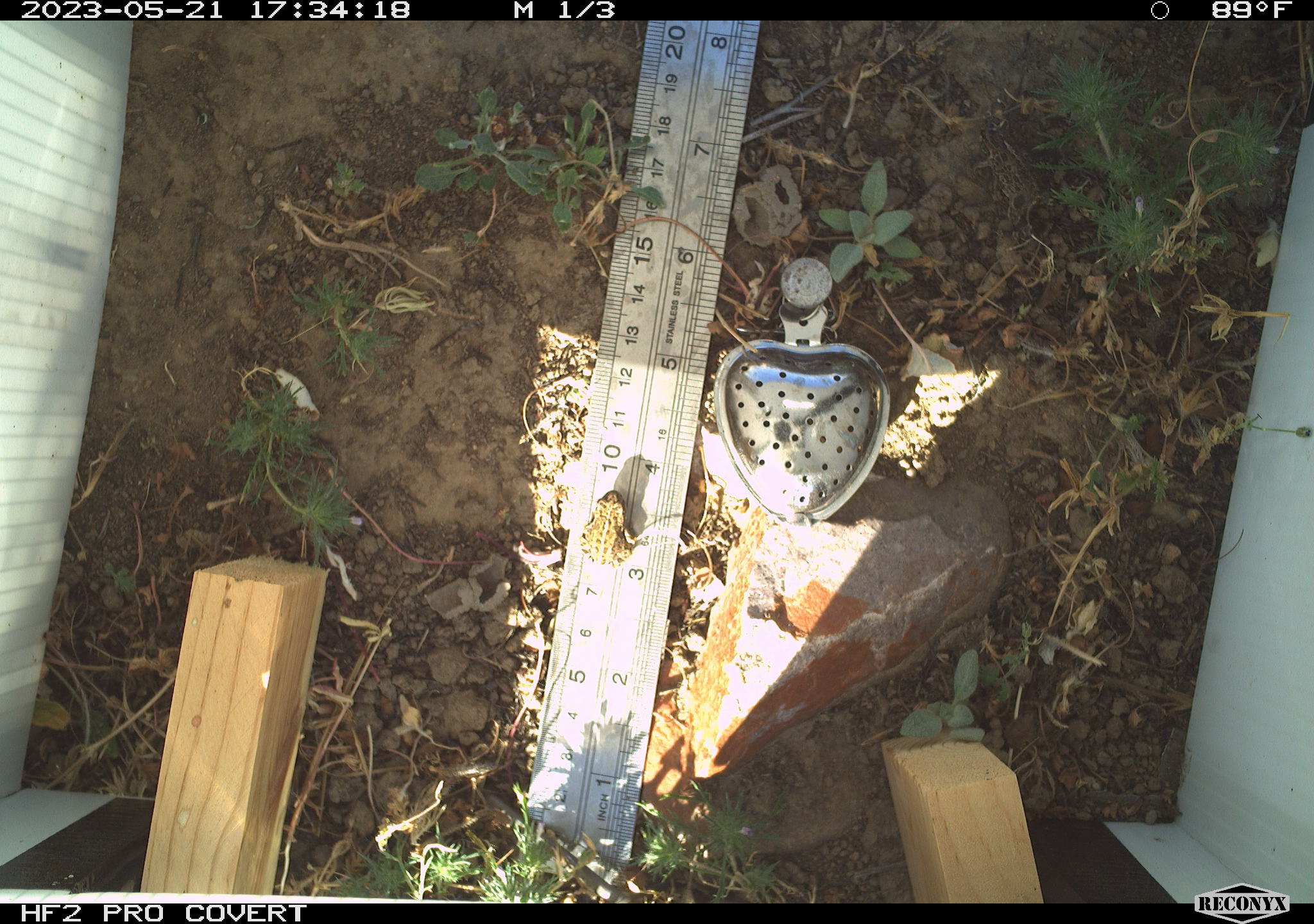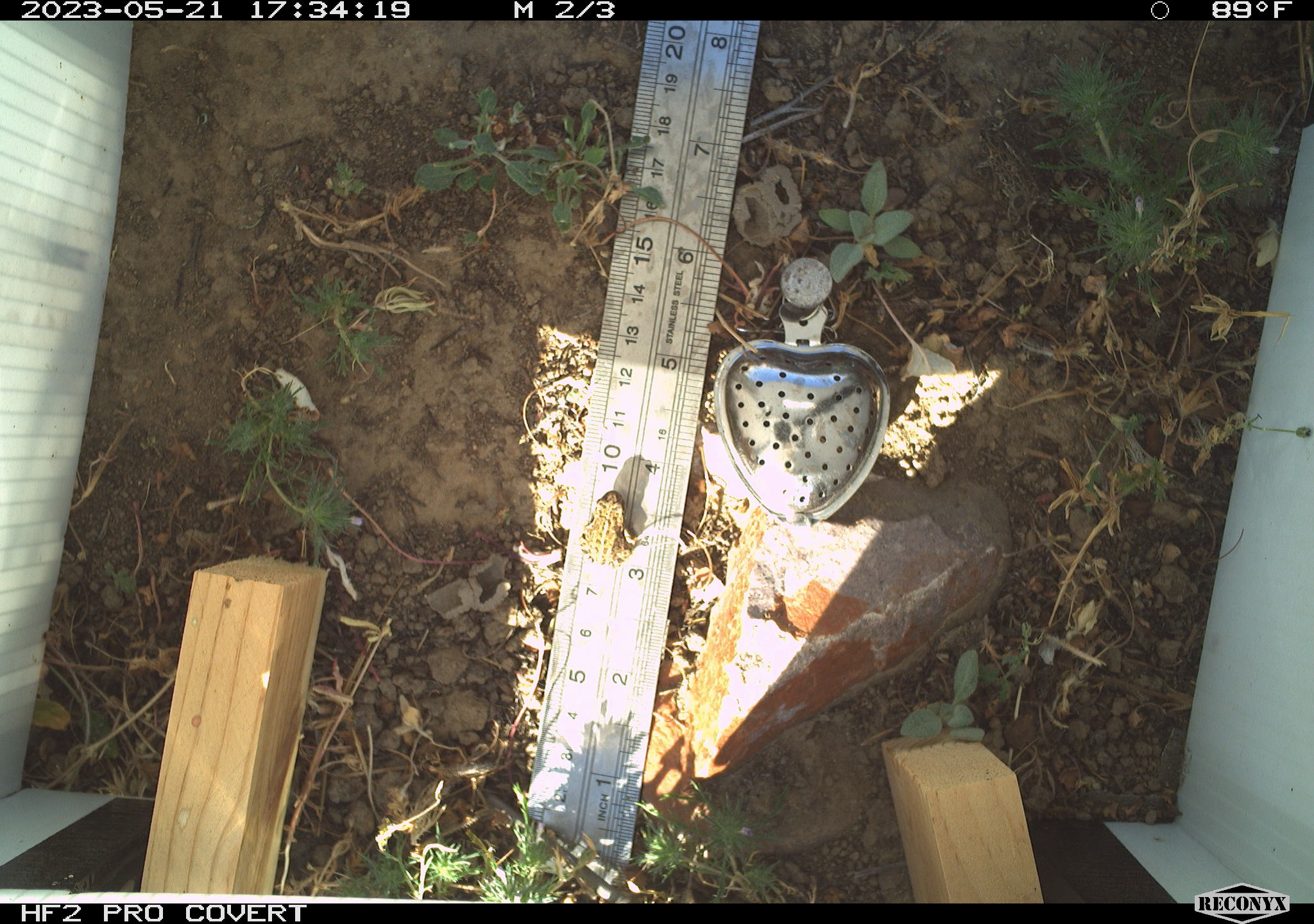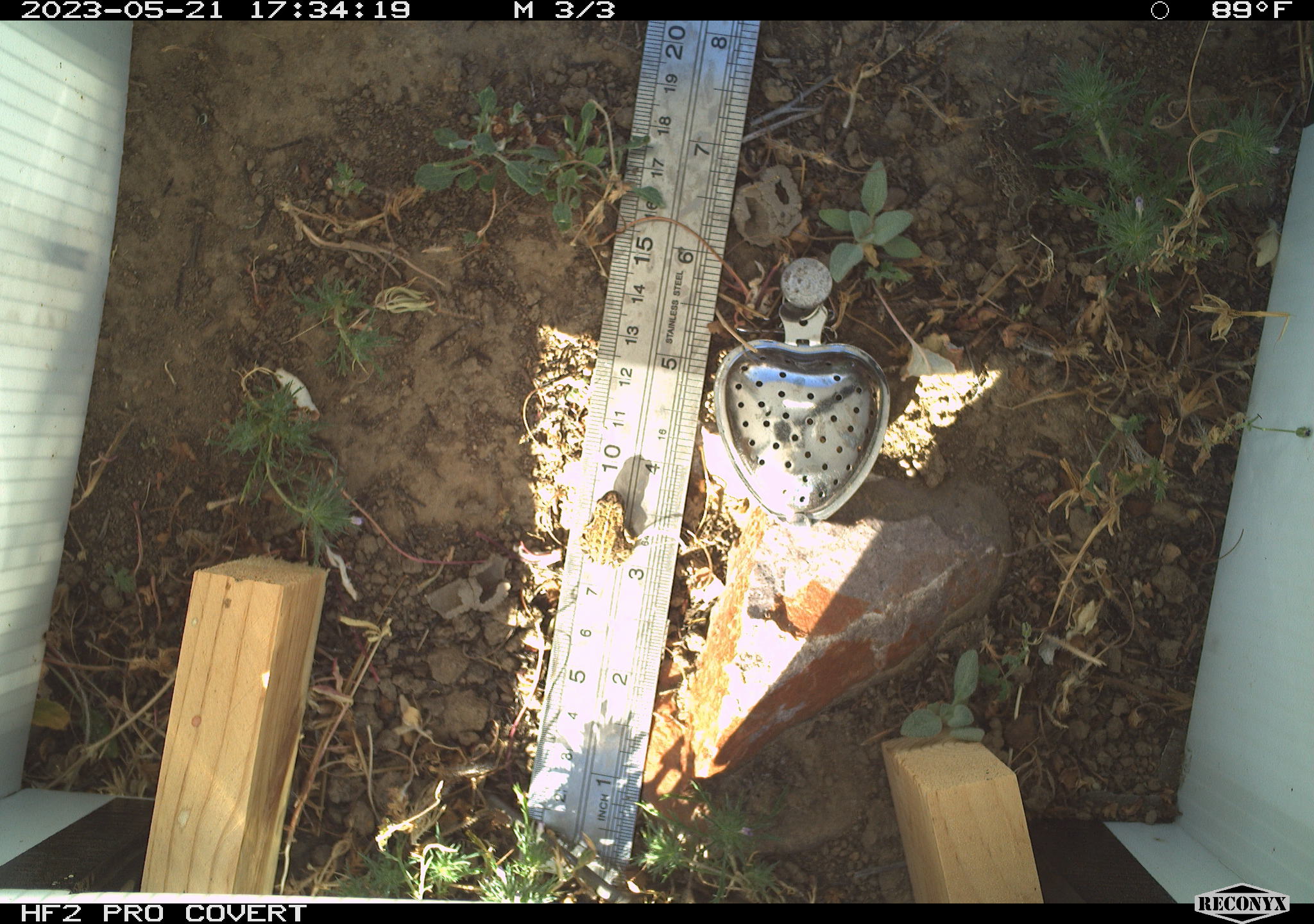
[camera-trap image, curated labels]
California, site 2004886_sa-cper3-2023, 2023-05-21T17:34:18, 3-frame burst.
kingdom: Animalia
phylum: Chordata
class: Amphibia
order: Anura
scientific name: Anura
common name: frogs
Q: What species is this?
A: Frogs (Anura).